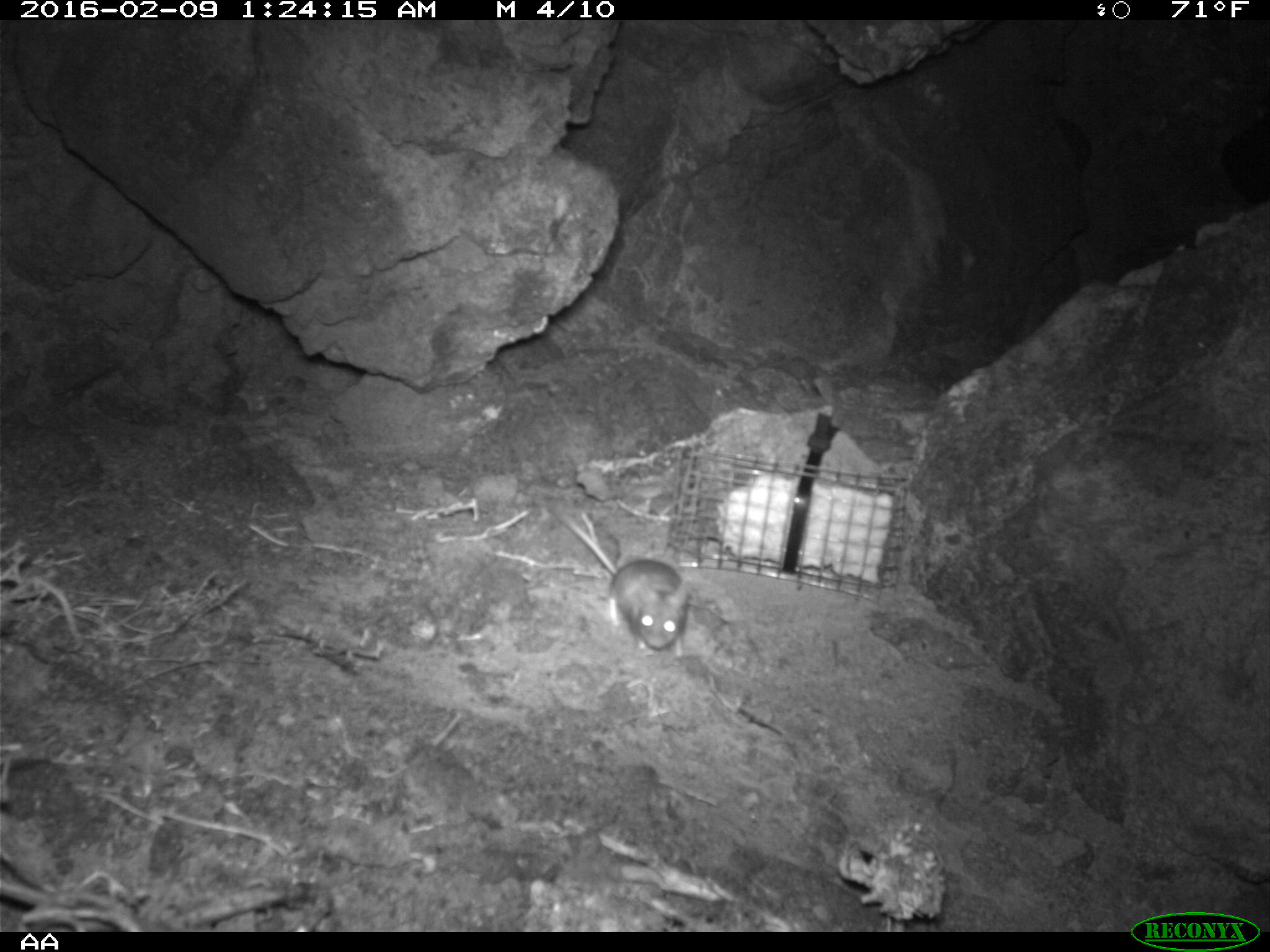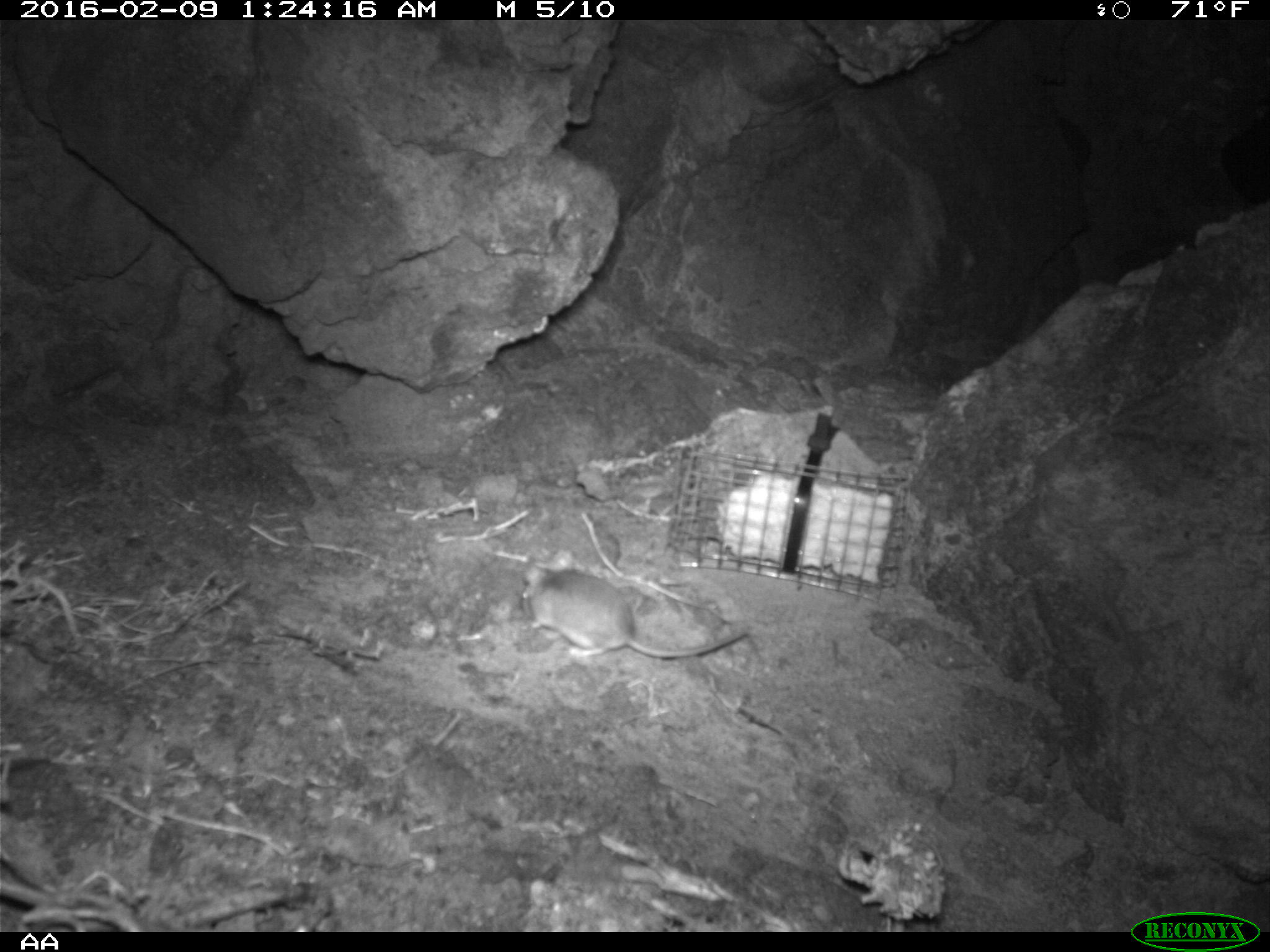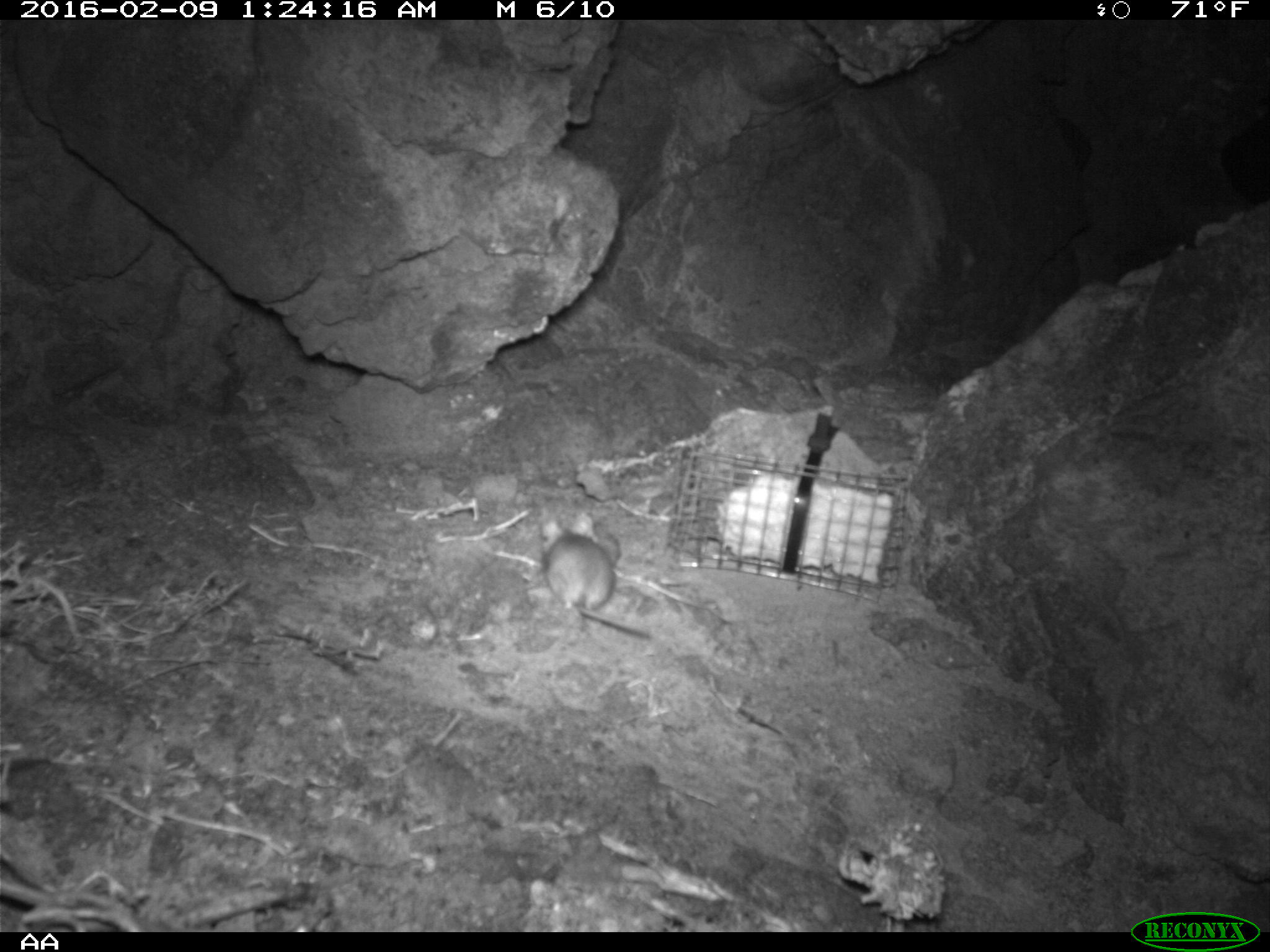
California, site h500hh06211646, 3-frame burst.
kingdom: Animalia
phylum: Chordata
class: Mammalia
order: Rodentia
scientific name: Rodentia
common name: rodent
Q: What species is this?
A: Rodent (Rodentia).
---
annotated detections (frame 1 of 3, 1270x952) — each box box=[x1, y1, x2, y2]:
rodent: box=[553, 501, 687, 658]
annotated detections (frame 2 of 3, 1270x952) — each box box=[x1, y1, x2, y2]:
rodent: box=[516, 554, 747, 659]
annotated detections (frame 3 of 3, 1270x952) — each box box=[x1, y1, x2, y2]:
rodent: box=[543, 513, 648, 637]